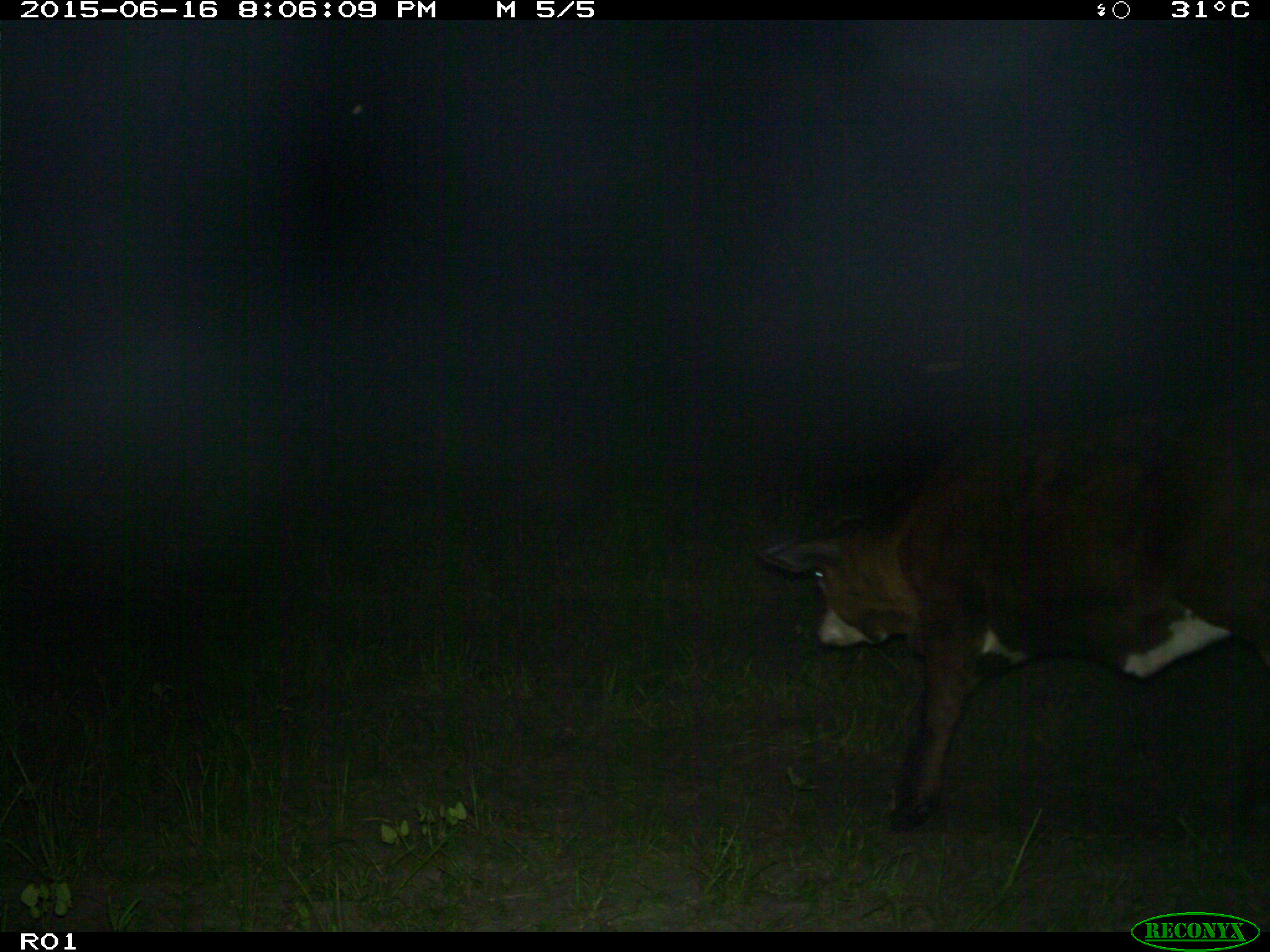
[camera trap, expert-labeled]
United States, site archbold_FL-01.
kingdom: Animalia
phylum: Chordata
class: Mammalia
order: Artiodactyla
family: Bovidae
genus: Bos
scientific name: Bos taurus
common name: domestic cow